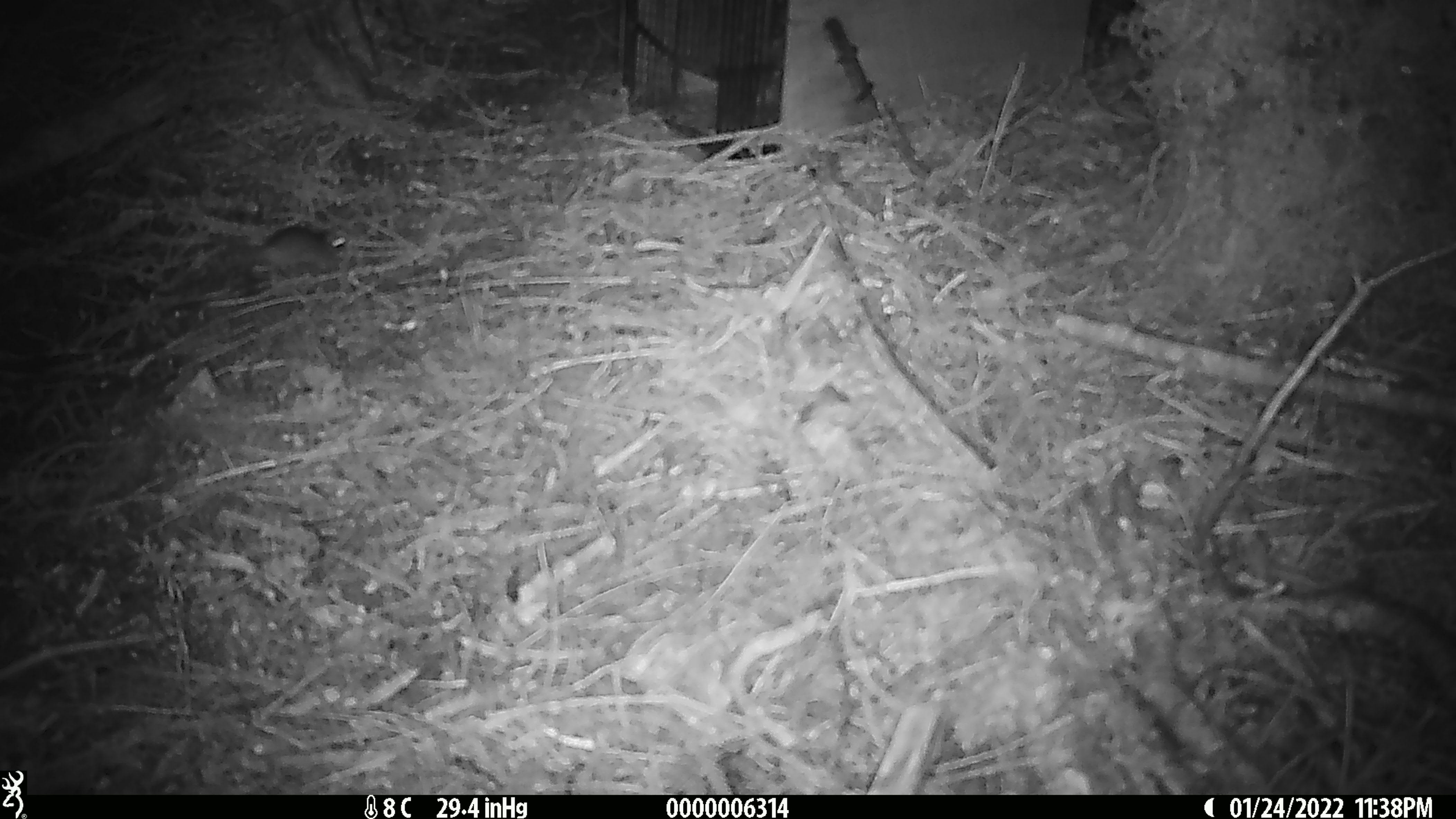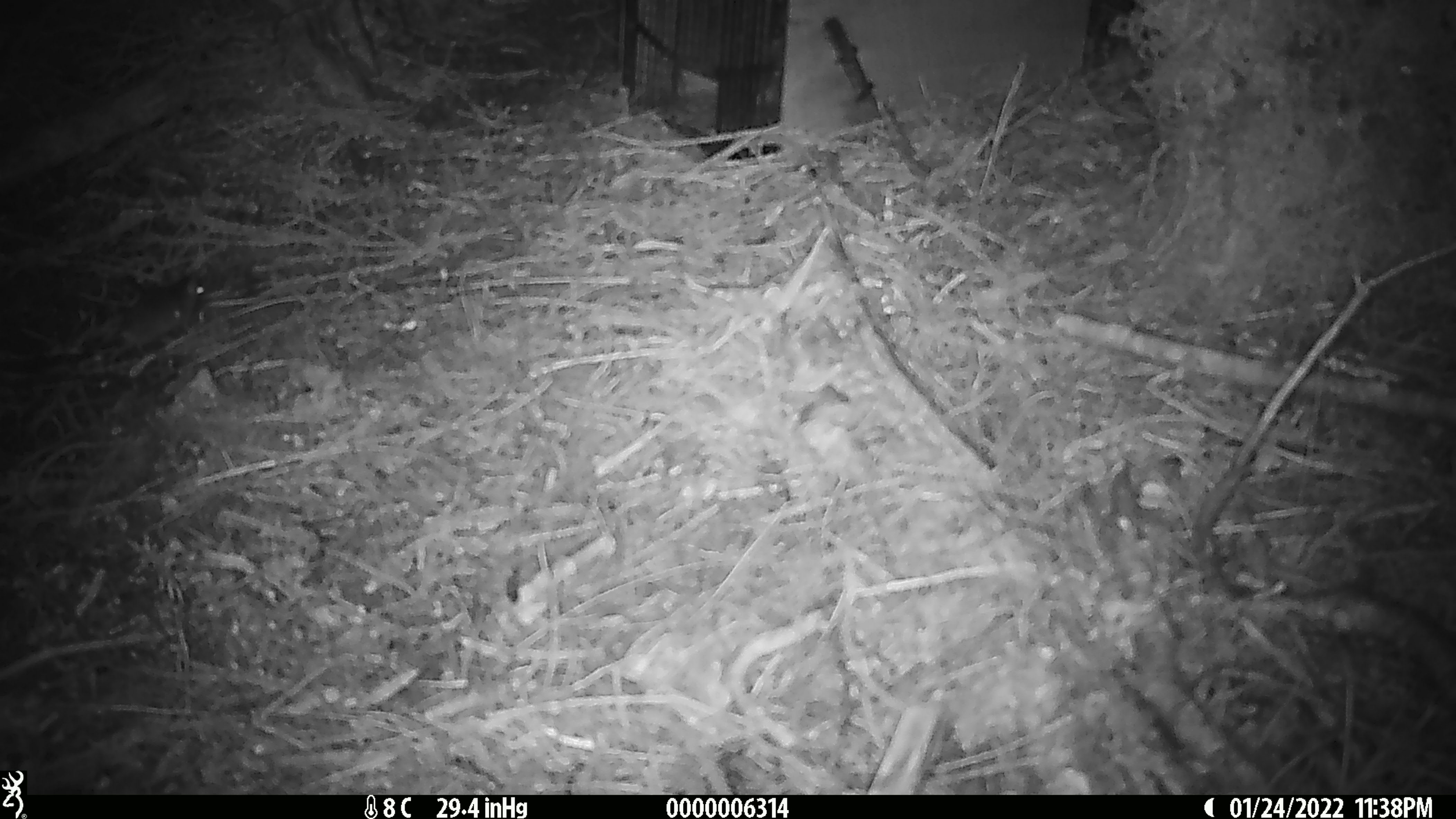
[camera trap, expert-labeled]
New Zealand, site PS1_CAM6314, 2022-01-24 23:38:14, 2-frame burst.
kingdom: Animalia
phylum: Chordata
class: Mammalia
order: Rodentia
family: Muridae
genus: Mus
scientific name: Mus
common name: mouse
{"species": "mouse (Mus)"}